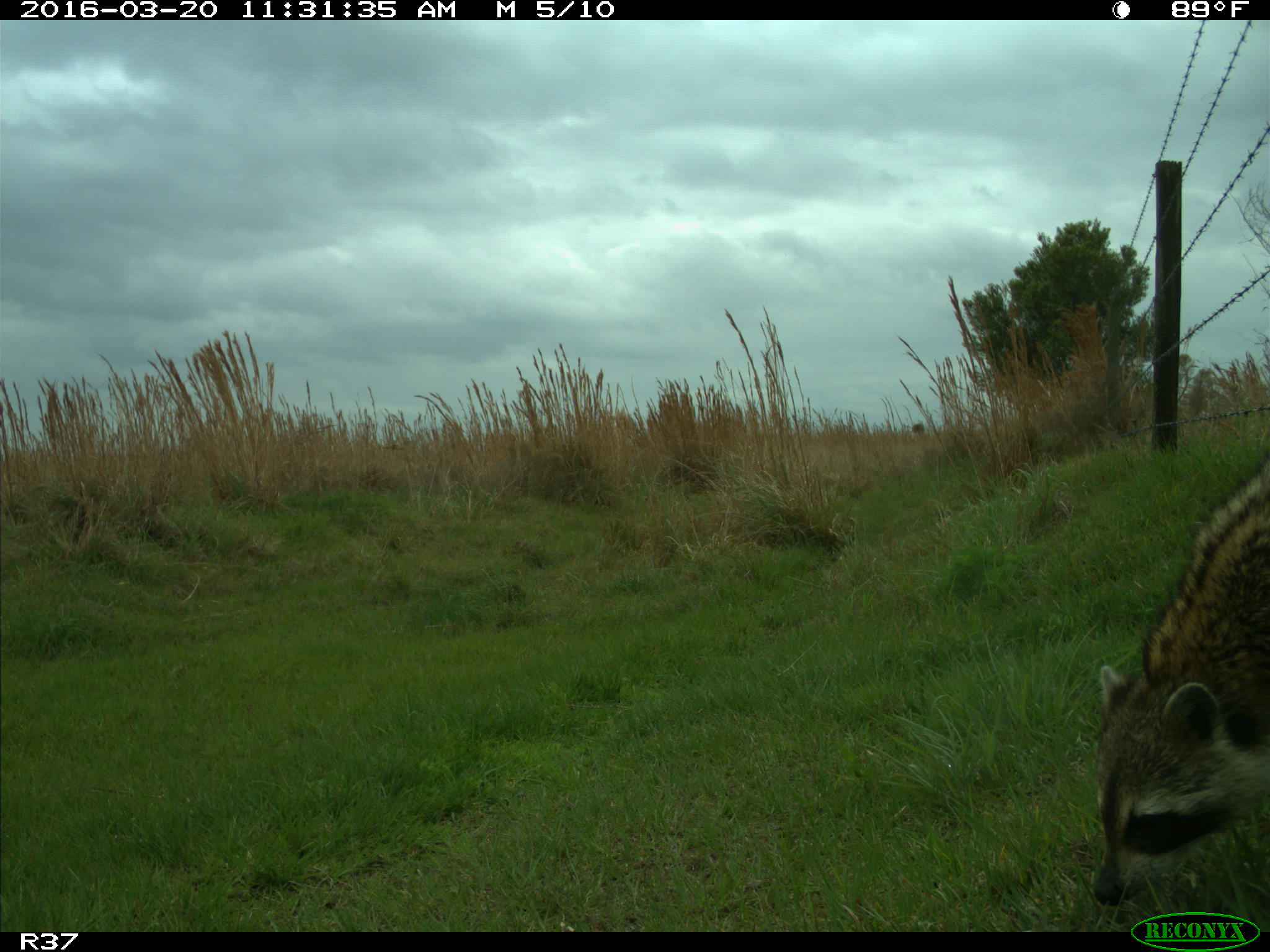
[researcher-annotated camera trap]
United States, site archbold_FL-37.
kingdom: Animalia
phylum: Chordata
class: Mammalia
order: Carnivora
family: Procyonidae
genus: Procyon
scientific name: Procyon lotor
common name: common raccoon